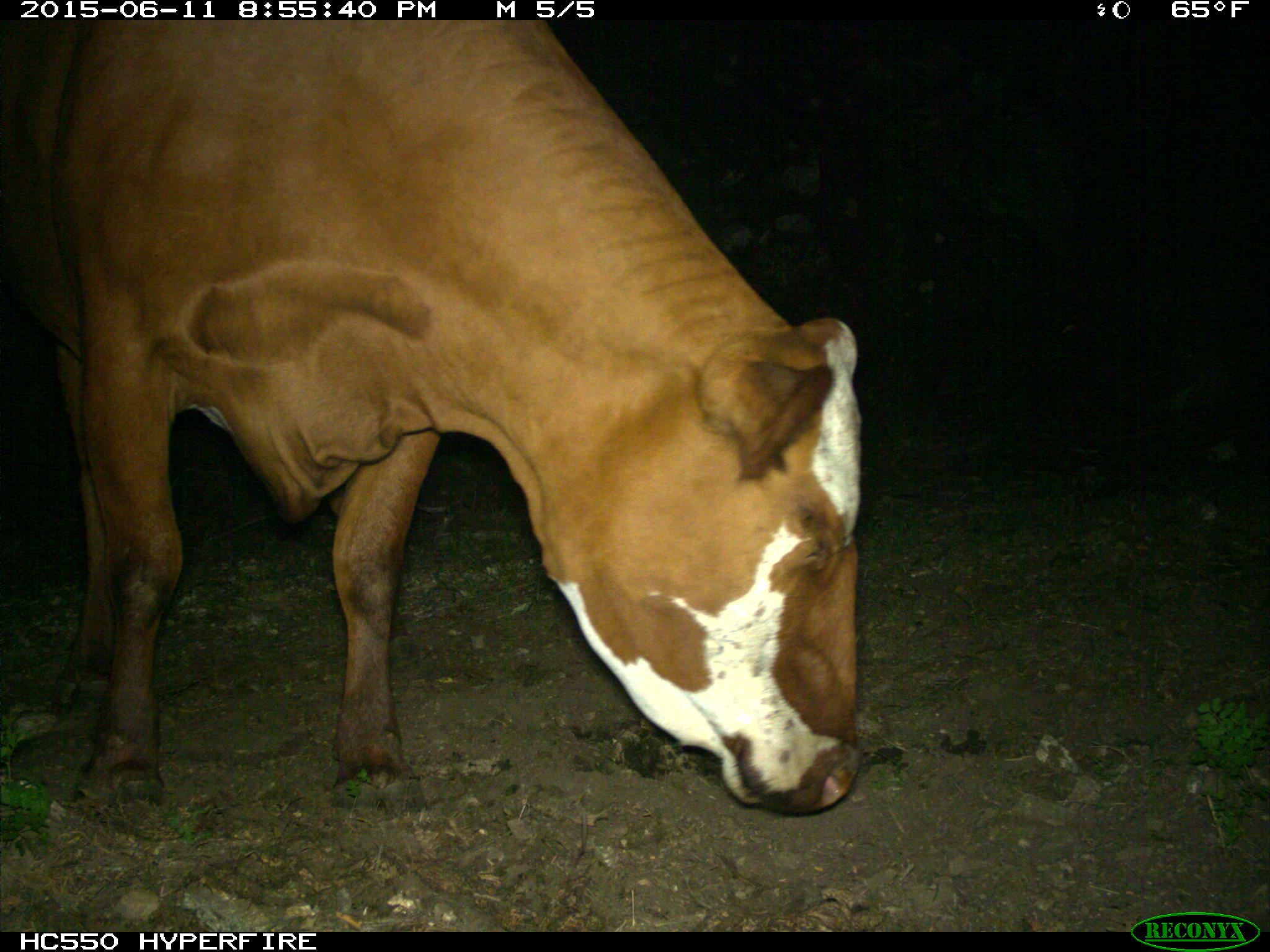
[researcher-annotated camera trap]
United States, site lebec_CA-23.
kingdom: Animalia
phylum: Chordata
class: Mammalia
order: Artiodactyla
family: Bovidae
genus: Bos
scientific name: Bos taurus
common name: domestic cow